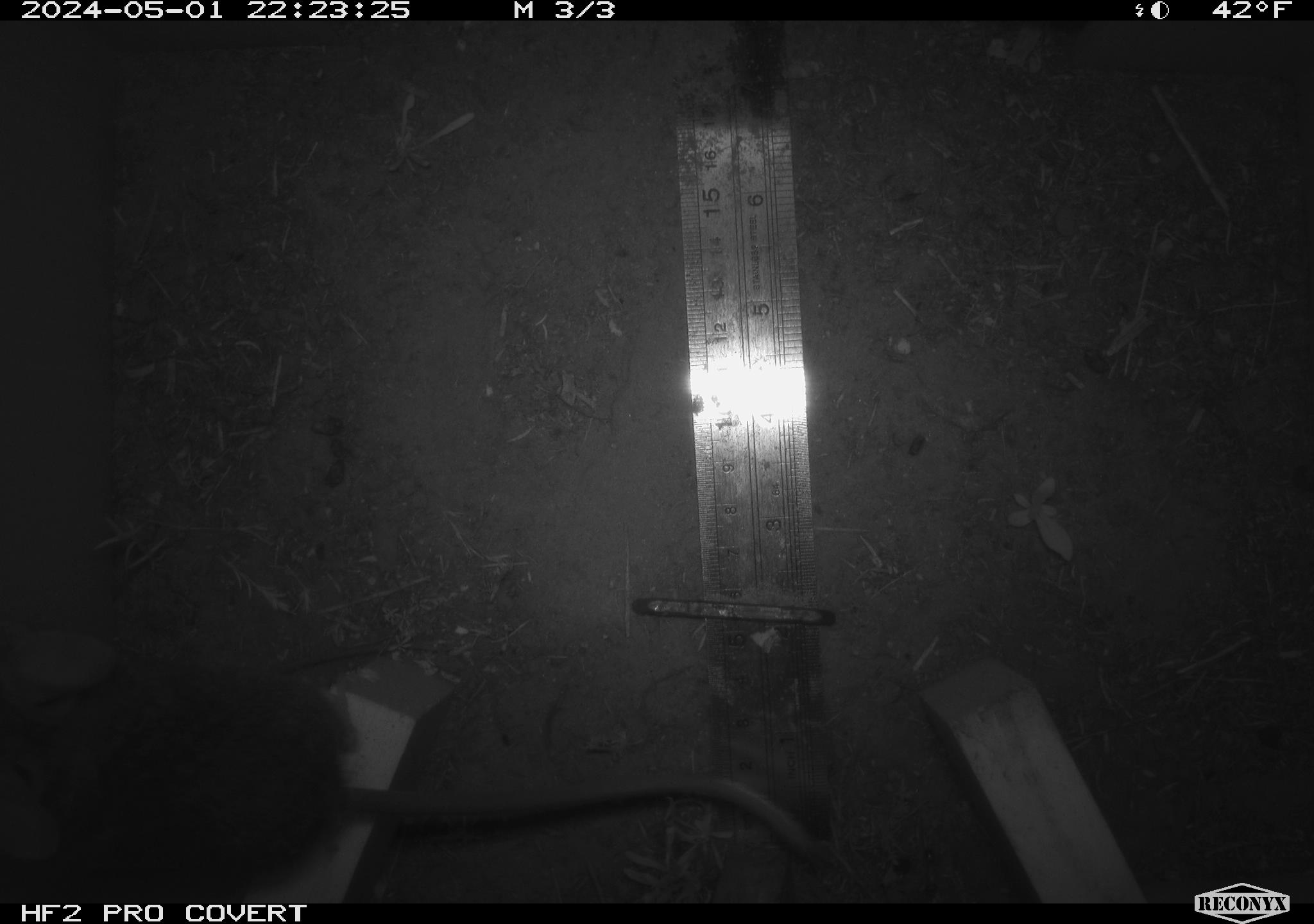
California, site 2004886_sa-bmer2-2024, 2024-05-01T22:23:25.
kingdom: Animalia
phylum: Chordata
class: Mammalia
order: Rodentia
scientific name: Rodentia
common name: woodrat or rat or mouse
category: woodrat or rat or mouse species